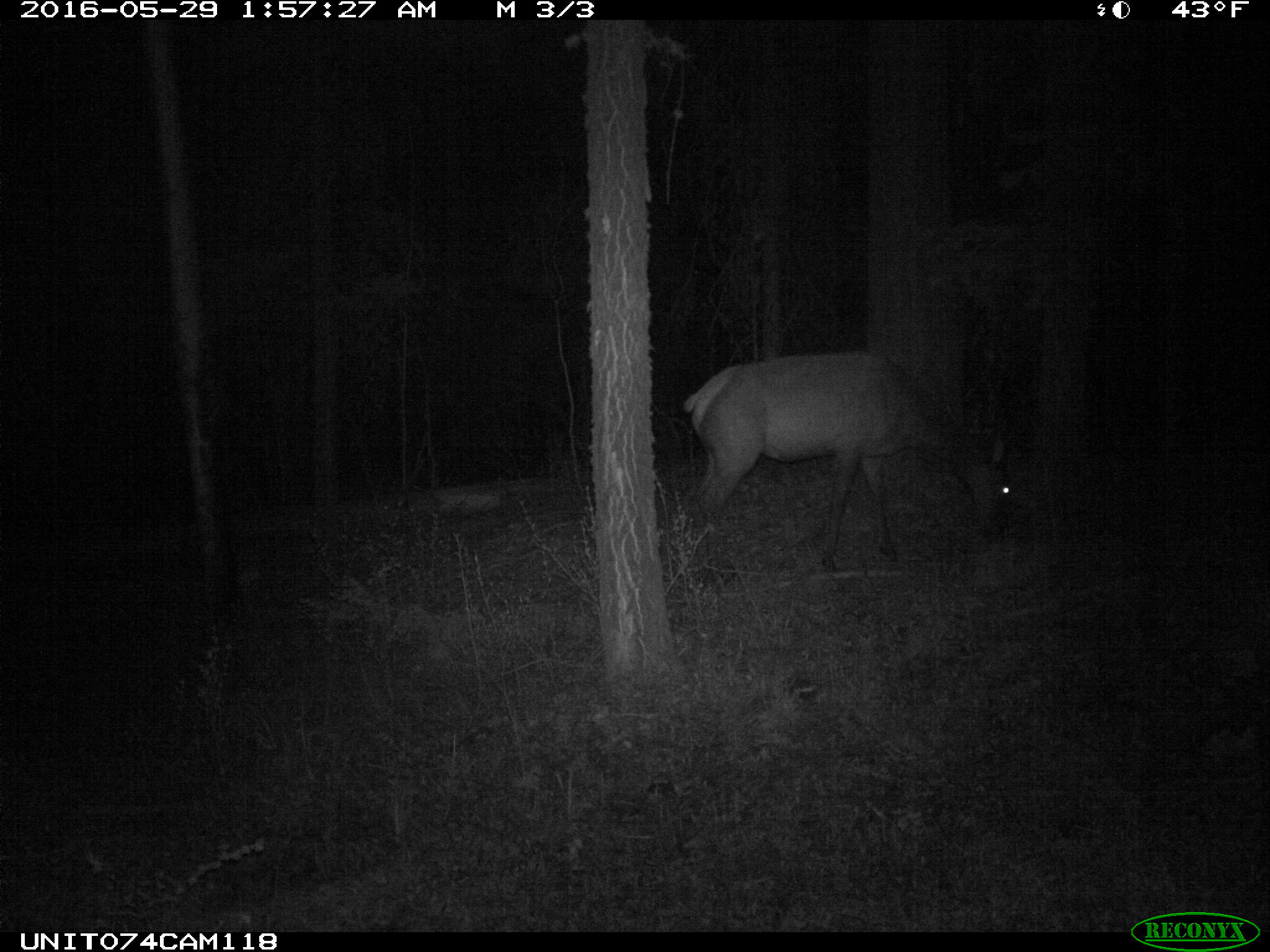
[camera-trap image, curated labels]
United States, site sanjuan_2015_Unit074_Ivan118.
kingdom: Animalia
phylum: Chordata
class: Mammalia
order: Artiodactyla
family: Cervidae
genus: Cervus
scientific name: Cervus elaphus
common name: red deer